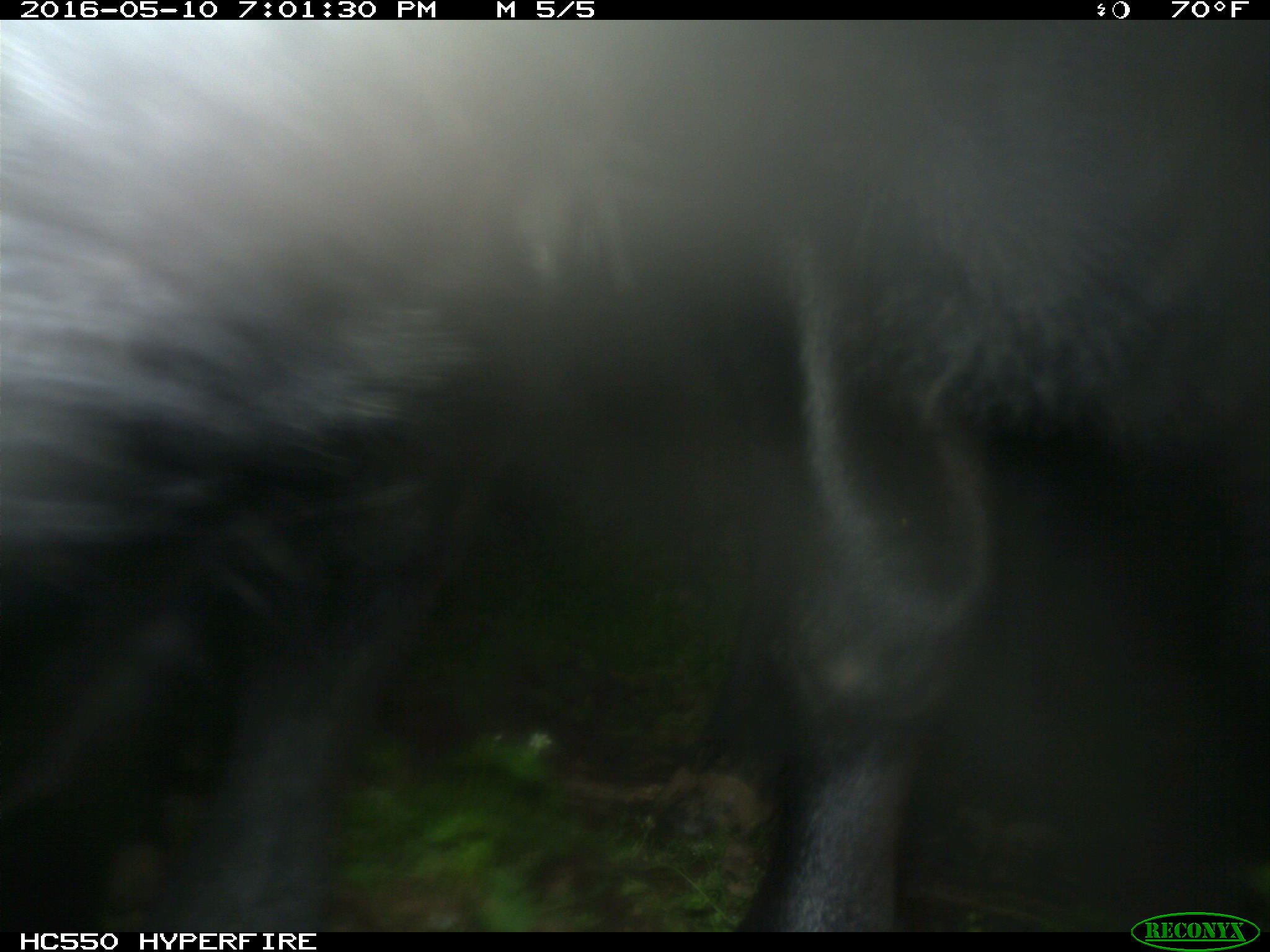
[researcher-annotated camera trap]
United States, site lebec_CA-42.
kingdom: Animalia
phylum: Chordata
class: Mammalia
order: Artiodactyla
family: Bovidae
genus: Bos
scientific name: Bos taurus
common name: domestic cow